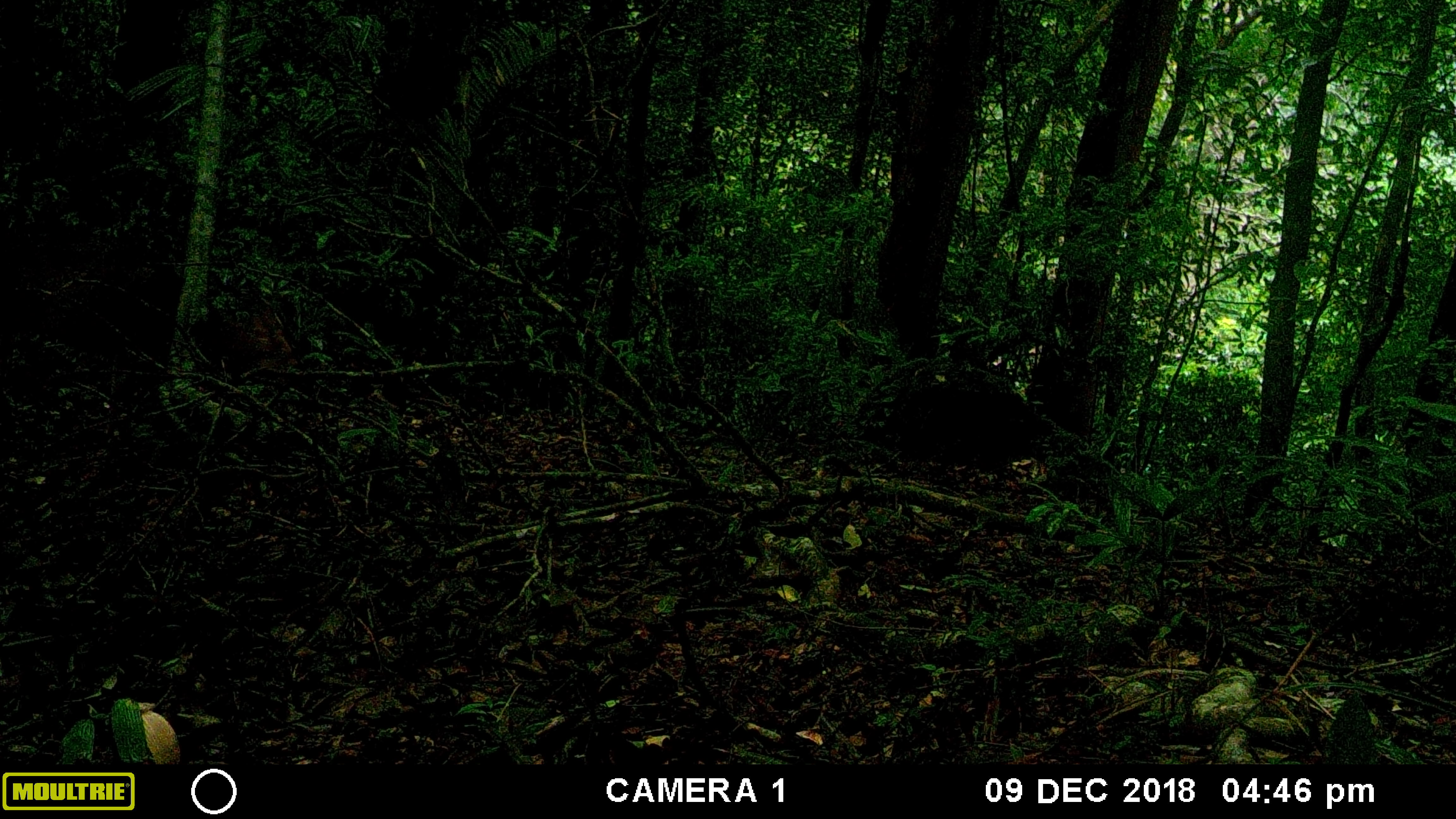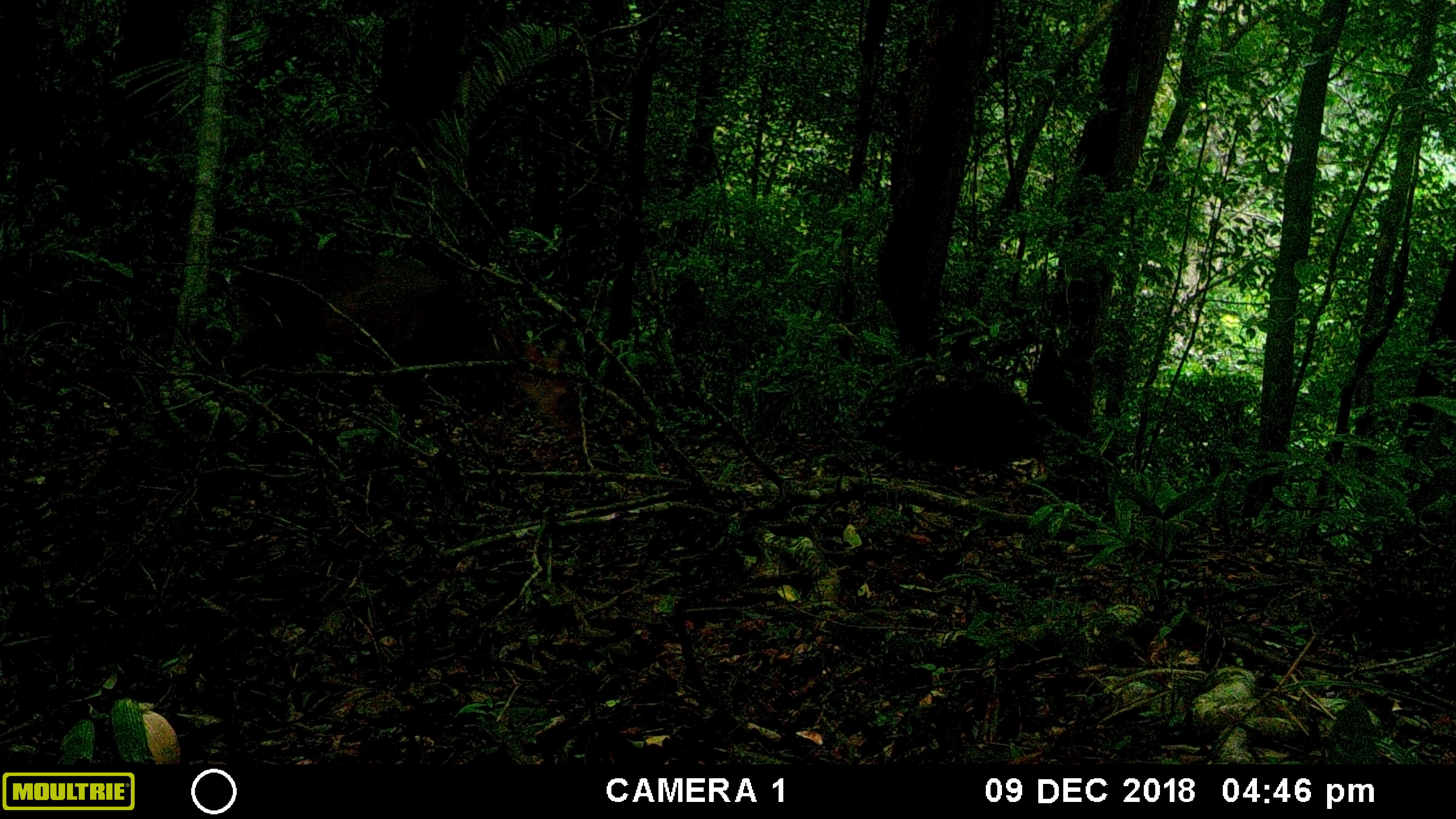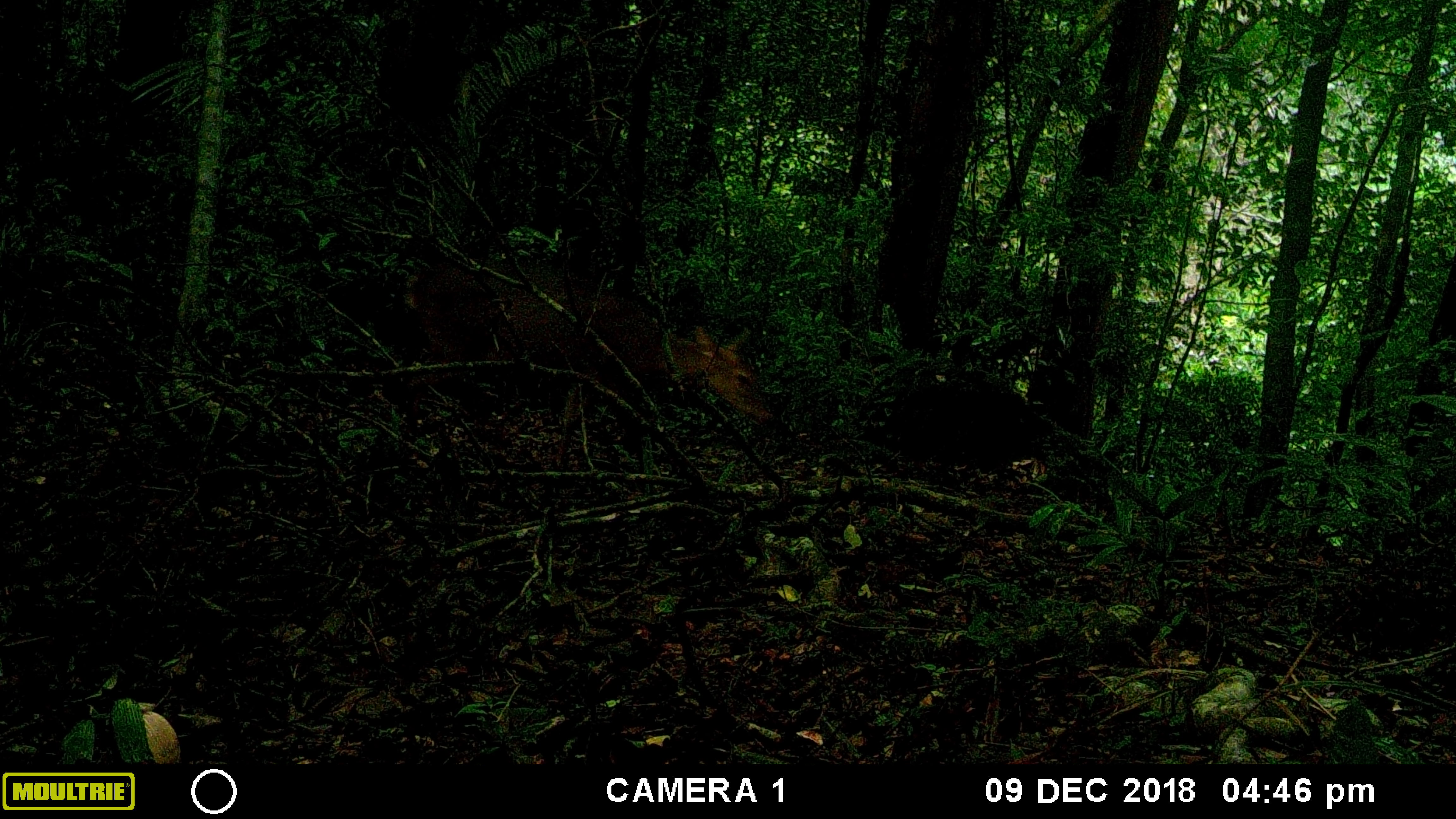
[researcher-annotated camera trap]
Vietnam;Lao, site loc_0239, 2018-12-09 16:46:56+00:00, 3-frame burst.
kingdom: Animalia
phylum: Chordata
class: Mammalia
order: Artiodactyla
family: Cervidae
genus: Muntiacus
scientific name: Muntiacus vuquangensis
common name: large-antlered muntjac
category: large antlered muntjac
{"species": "large antlered muntjac (large-antlered muntjac) (Muntiacus vuquangensis)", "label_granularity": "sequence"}